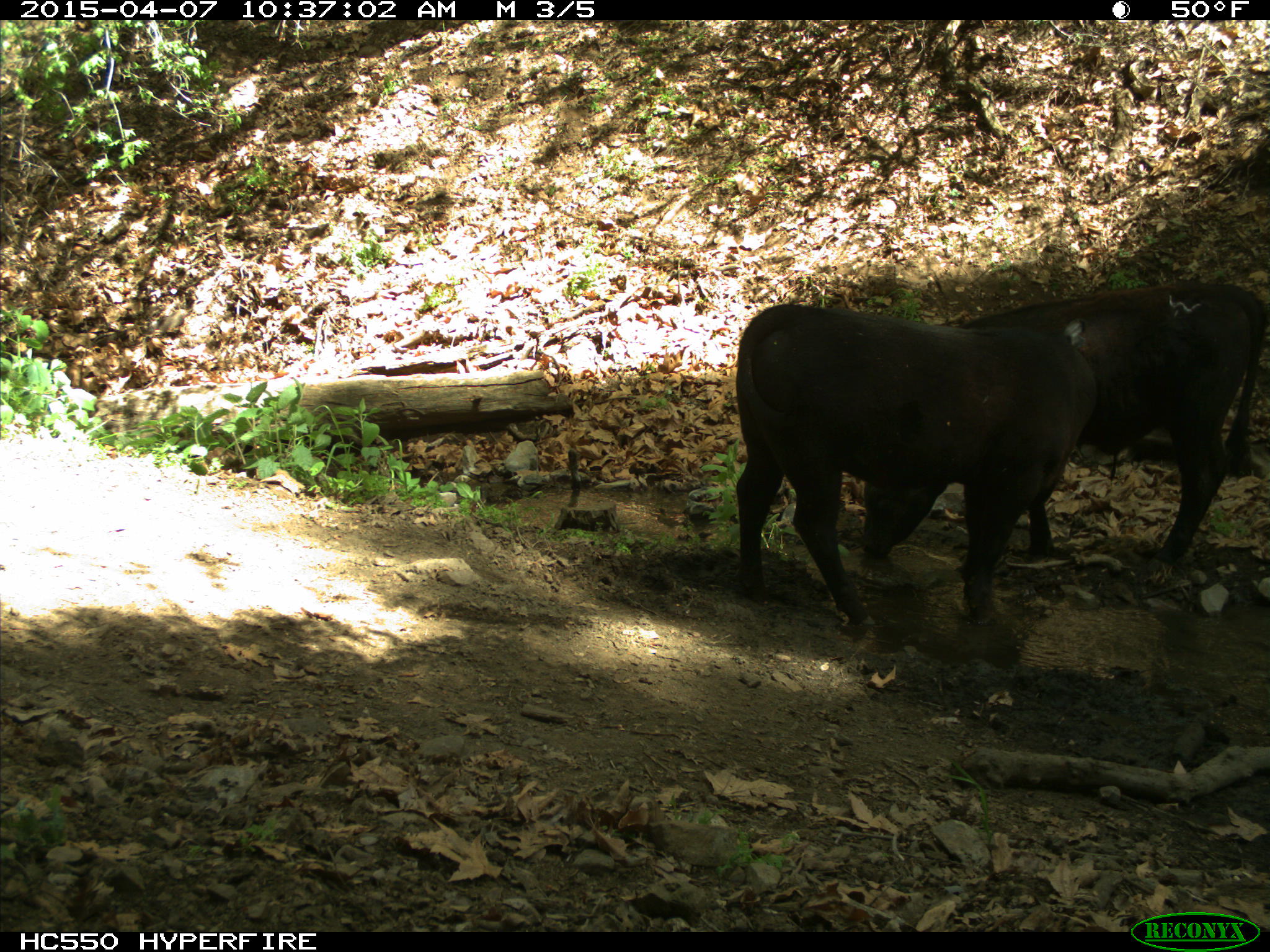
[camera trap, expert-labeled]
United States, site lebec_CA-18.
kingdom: Animalia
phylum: Chordata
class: Mammalia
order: Artiodactyla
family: Bovidae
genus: Bos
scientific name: Bos taurus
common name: domestic cow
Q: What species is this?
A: Bos taurus (domestic cow).